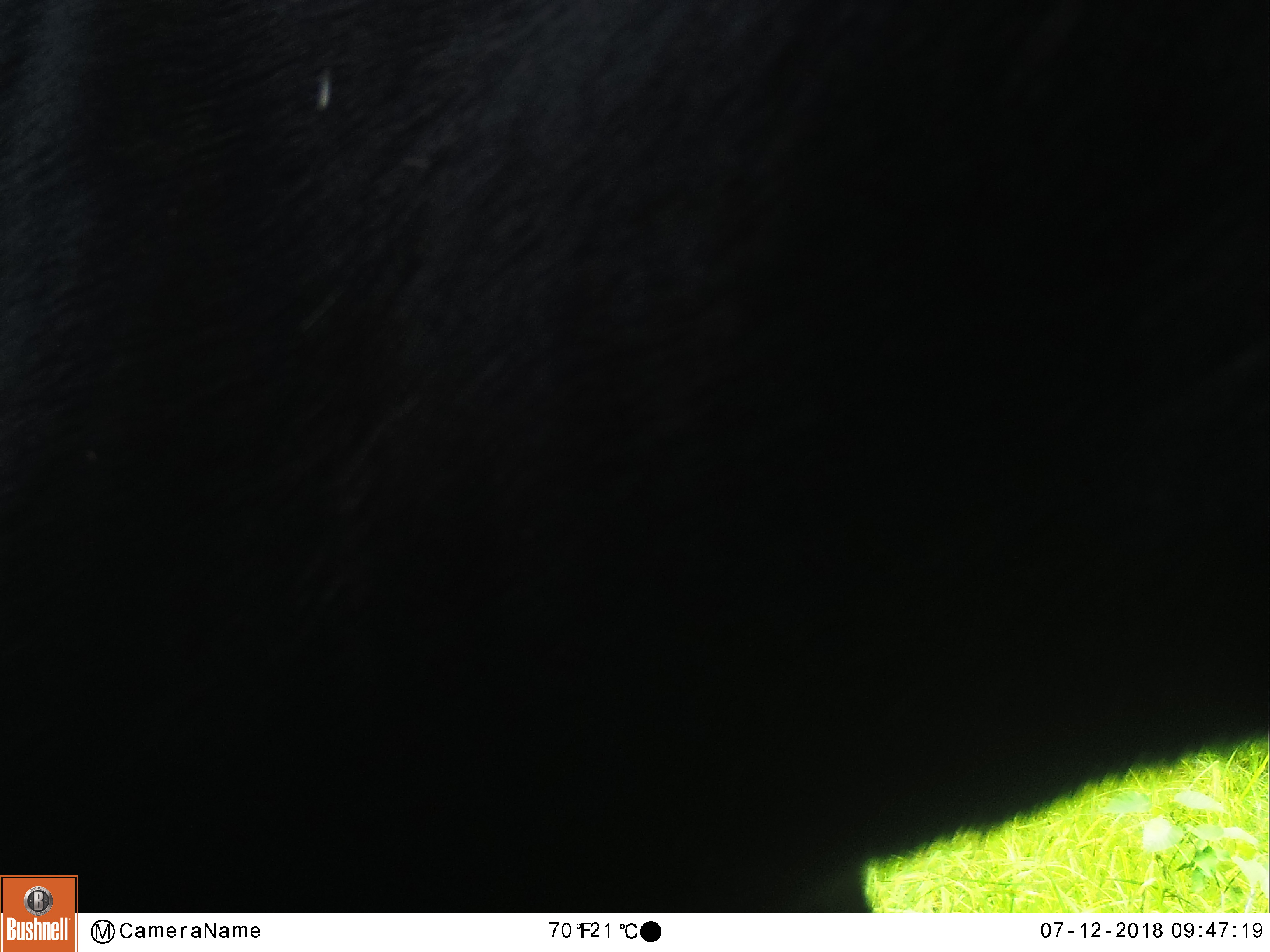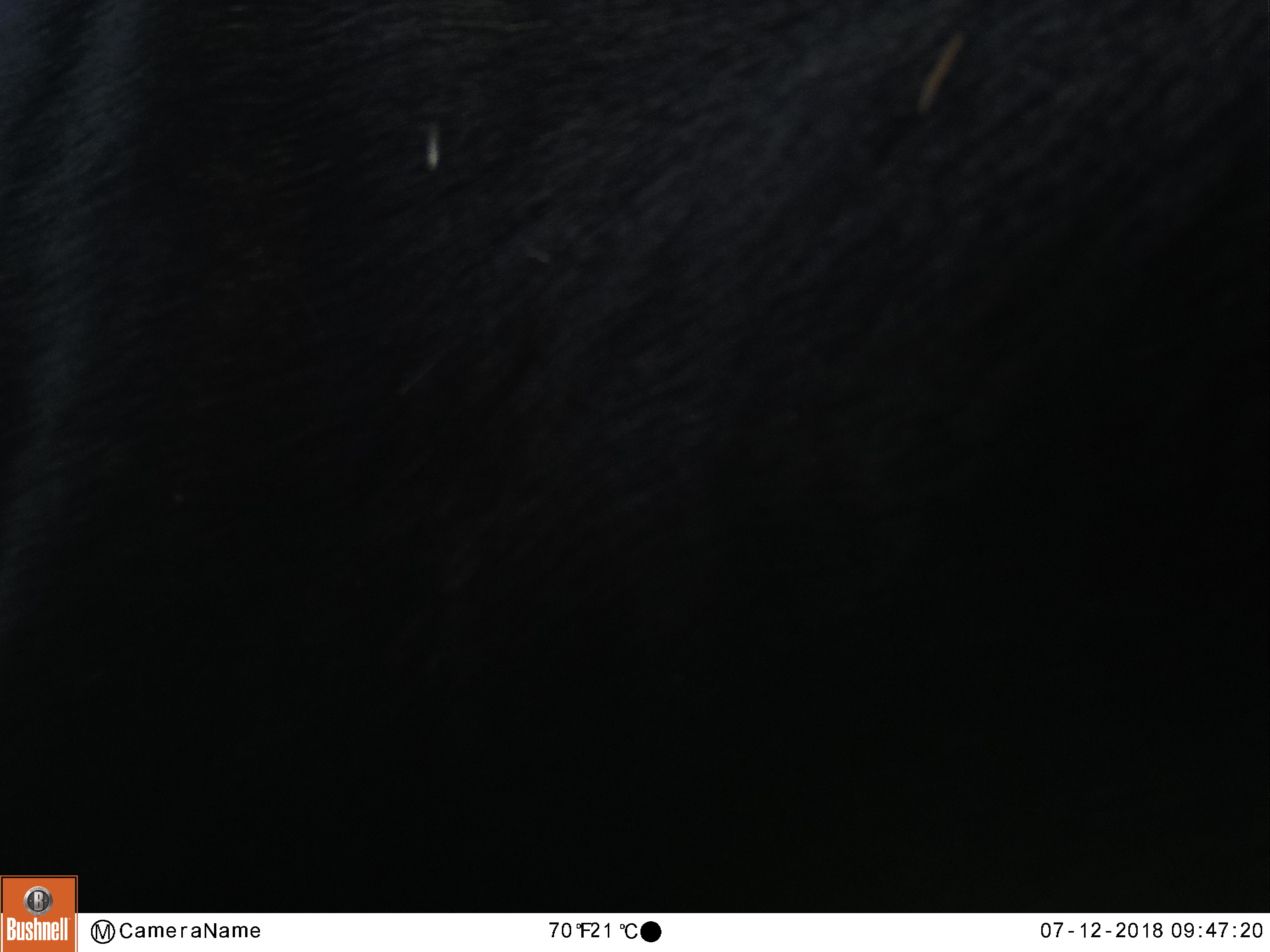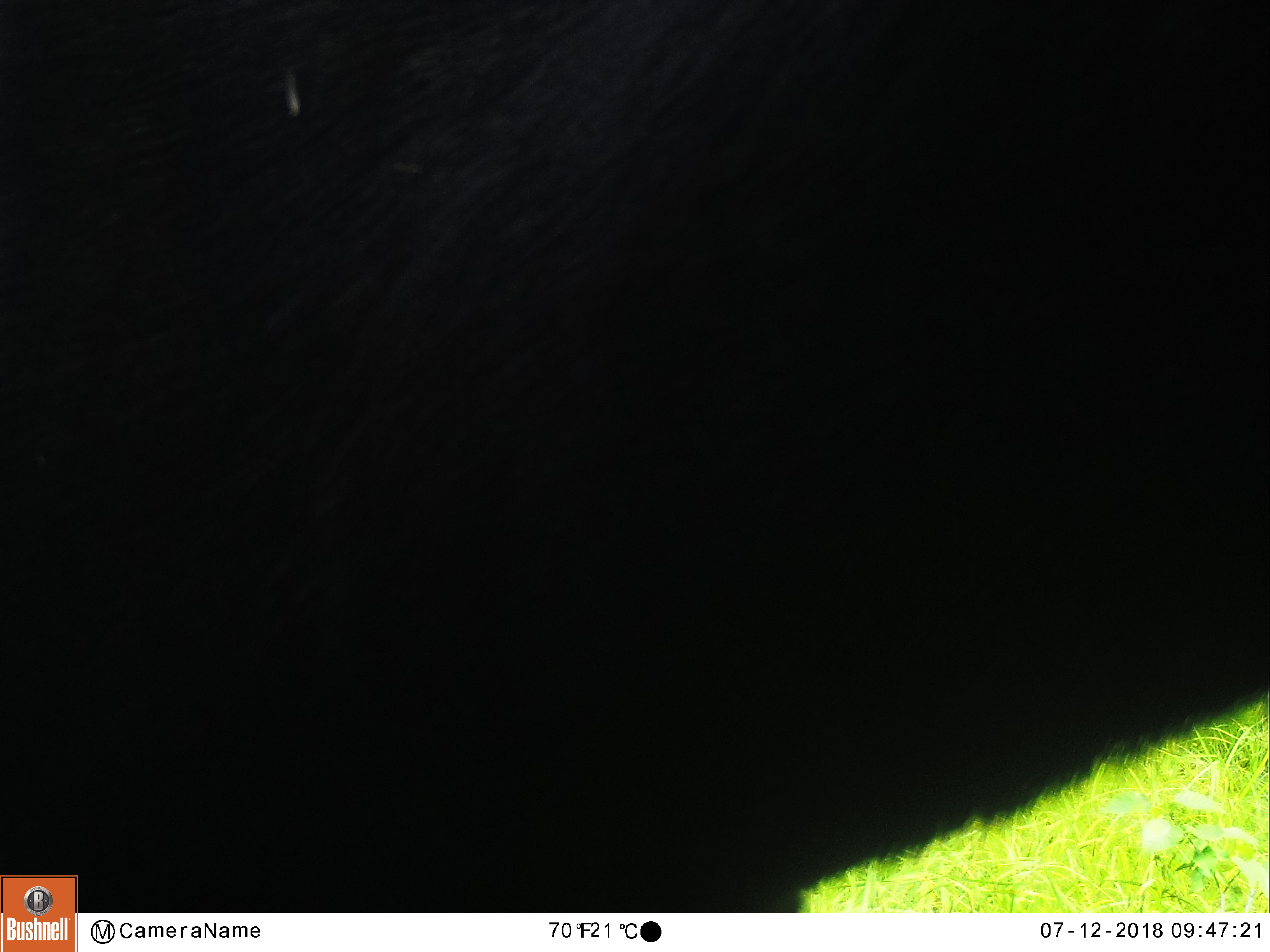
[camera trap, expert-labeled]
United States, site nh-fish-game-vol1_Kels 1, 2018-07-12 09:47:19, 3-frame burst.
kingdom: Animalia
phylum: Chordata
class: Mammalia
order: Artiodactyla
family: Cervidae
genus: Alces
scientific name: Alces alces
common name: moose